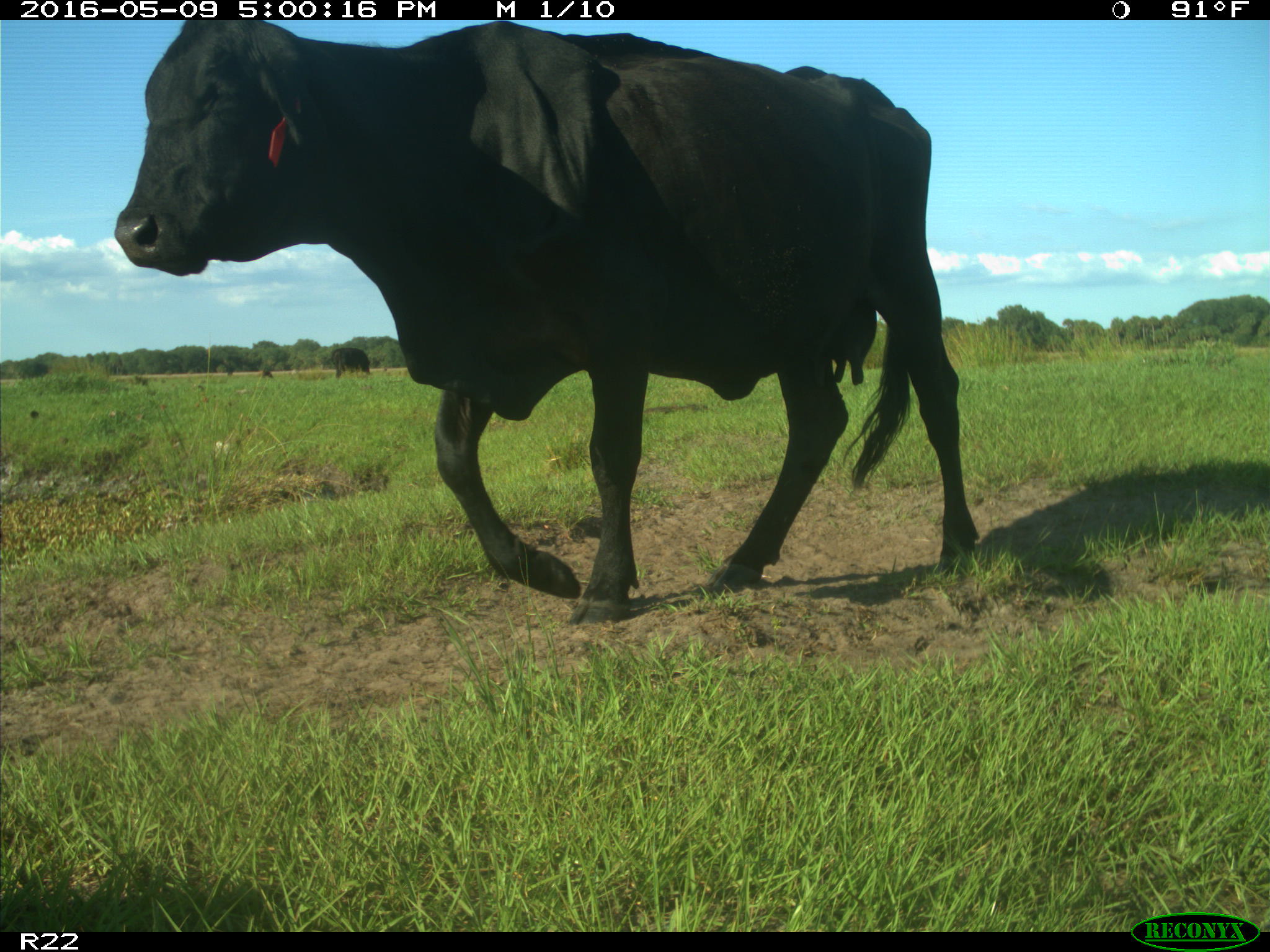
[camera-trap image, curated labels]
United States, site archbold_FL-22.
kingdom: Animalia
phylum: Chordata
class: Mammalia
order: Artiodactyla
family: Bovidae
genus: Bos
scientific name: Bos taurus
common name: domestic cow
Bos taurus (domestic cow).